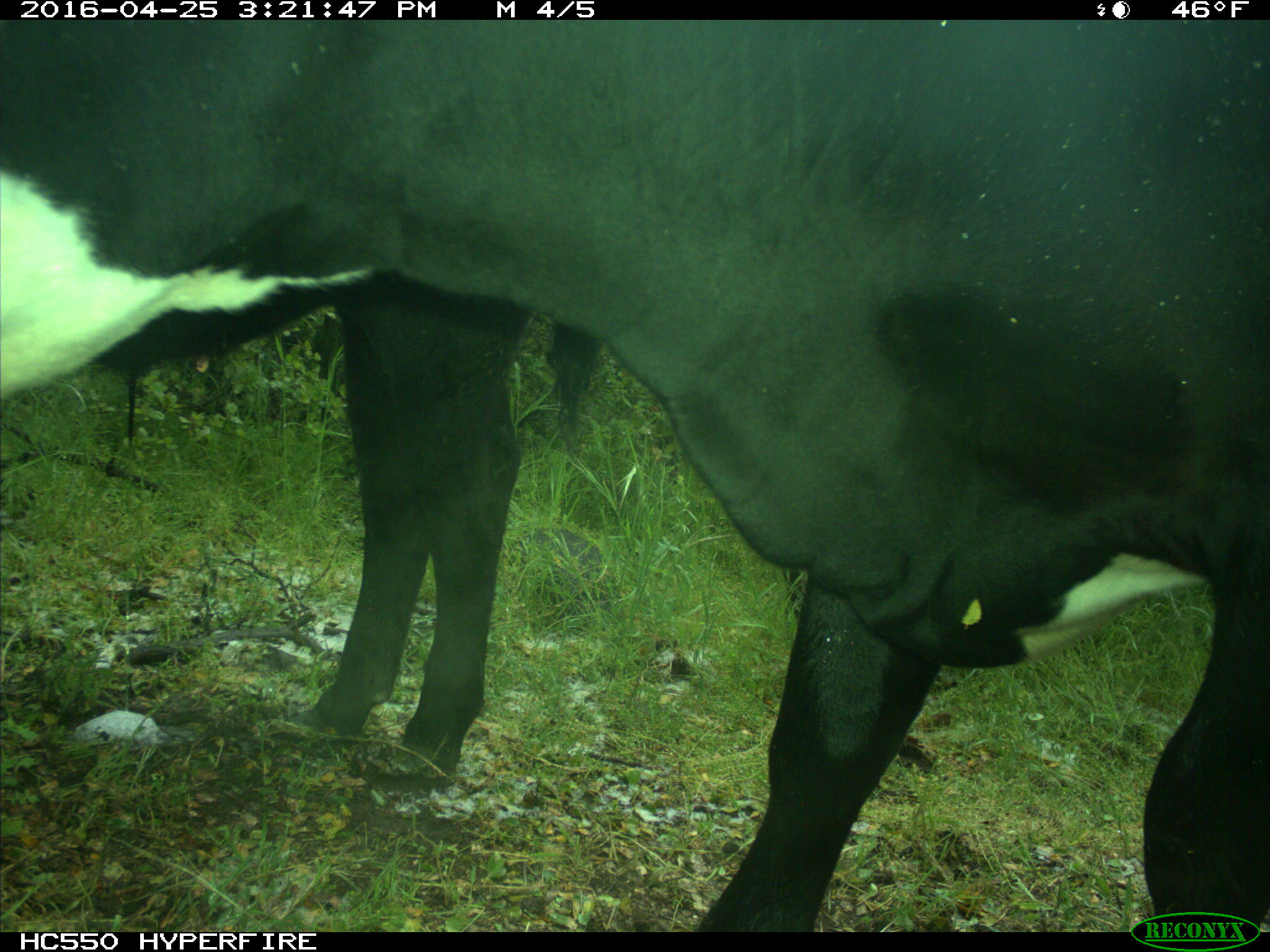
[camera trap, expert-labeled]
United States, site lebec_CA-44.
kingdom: Animalia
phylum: Chordata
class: Mammalia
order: Artiodactyla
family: Bovidae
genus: Bos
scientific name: Bos taurus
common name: domestic cow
Bos taurus (domestic cow).